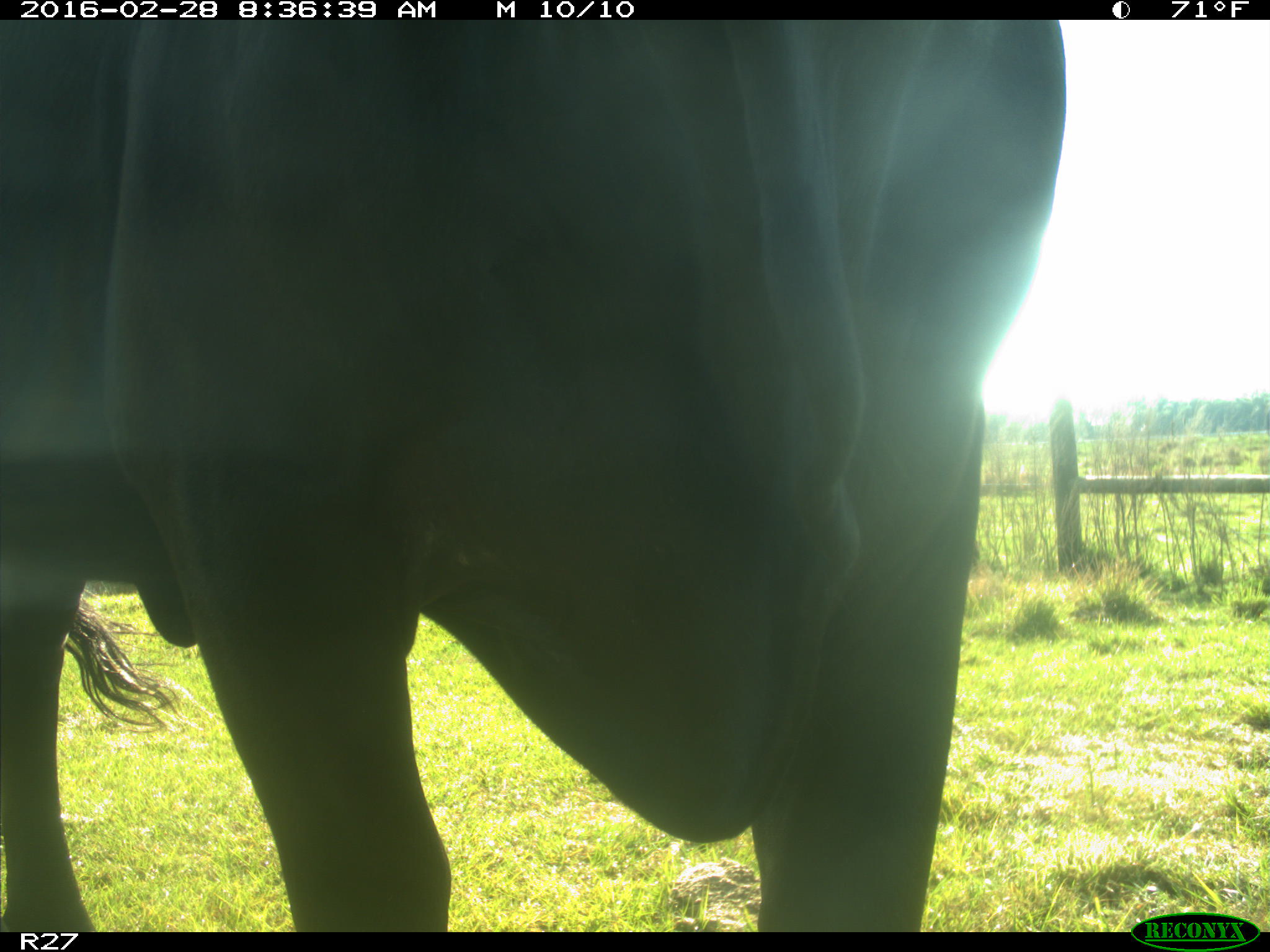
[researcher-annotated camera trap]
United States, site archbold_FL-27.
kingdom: Animalia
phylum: Chordata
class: Mammalia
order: Artiodactyla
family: Bovidae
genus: Bos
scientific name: Bos taurus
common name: domestic cow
Bos taurus (domestic cow).